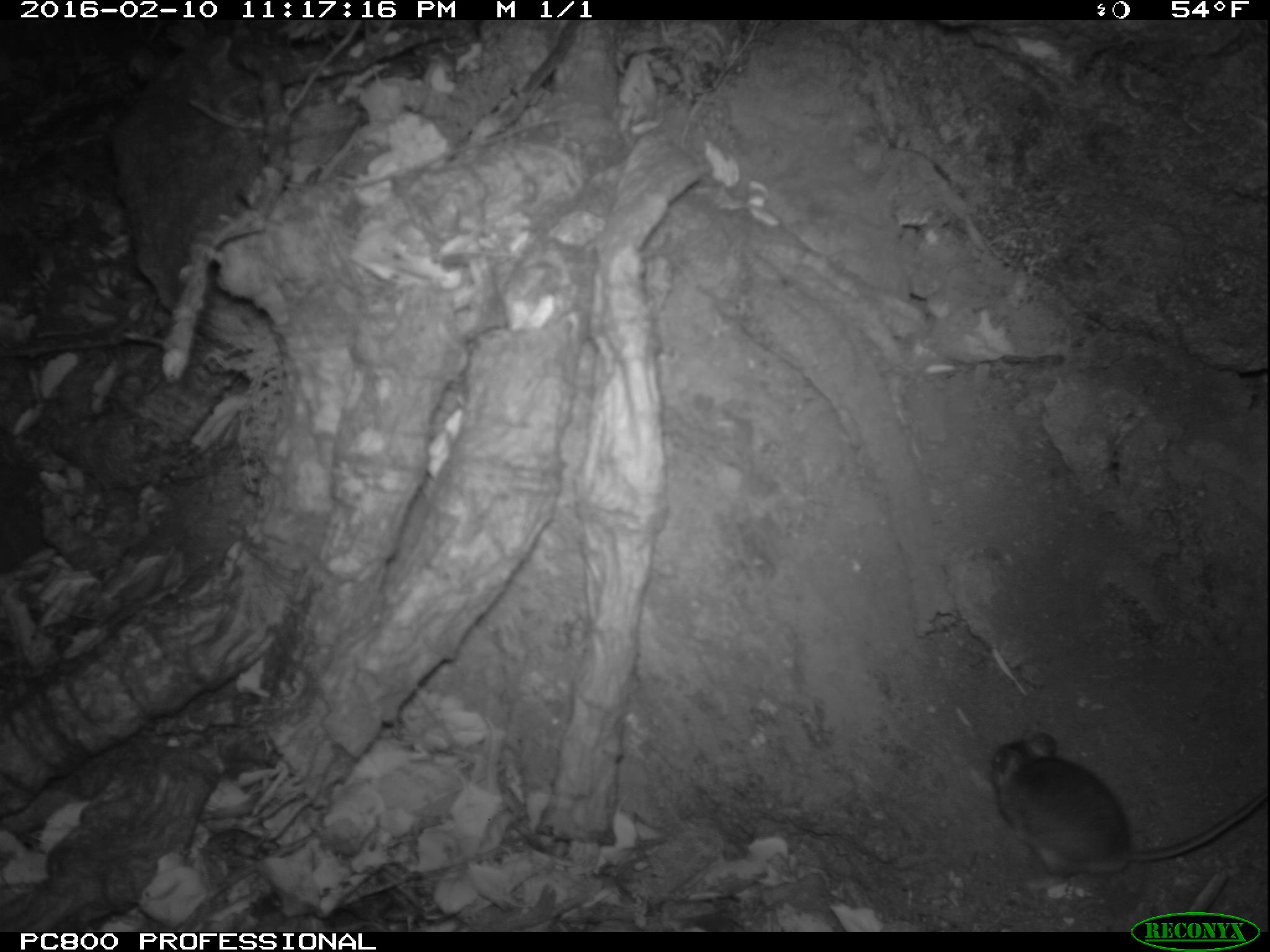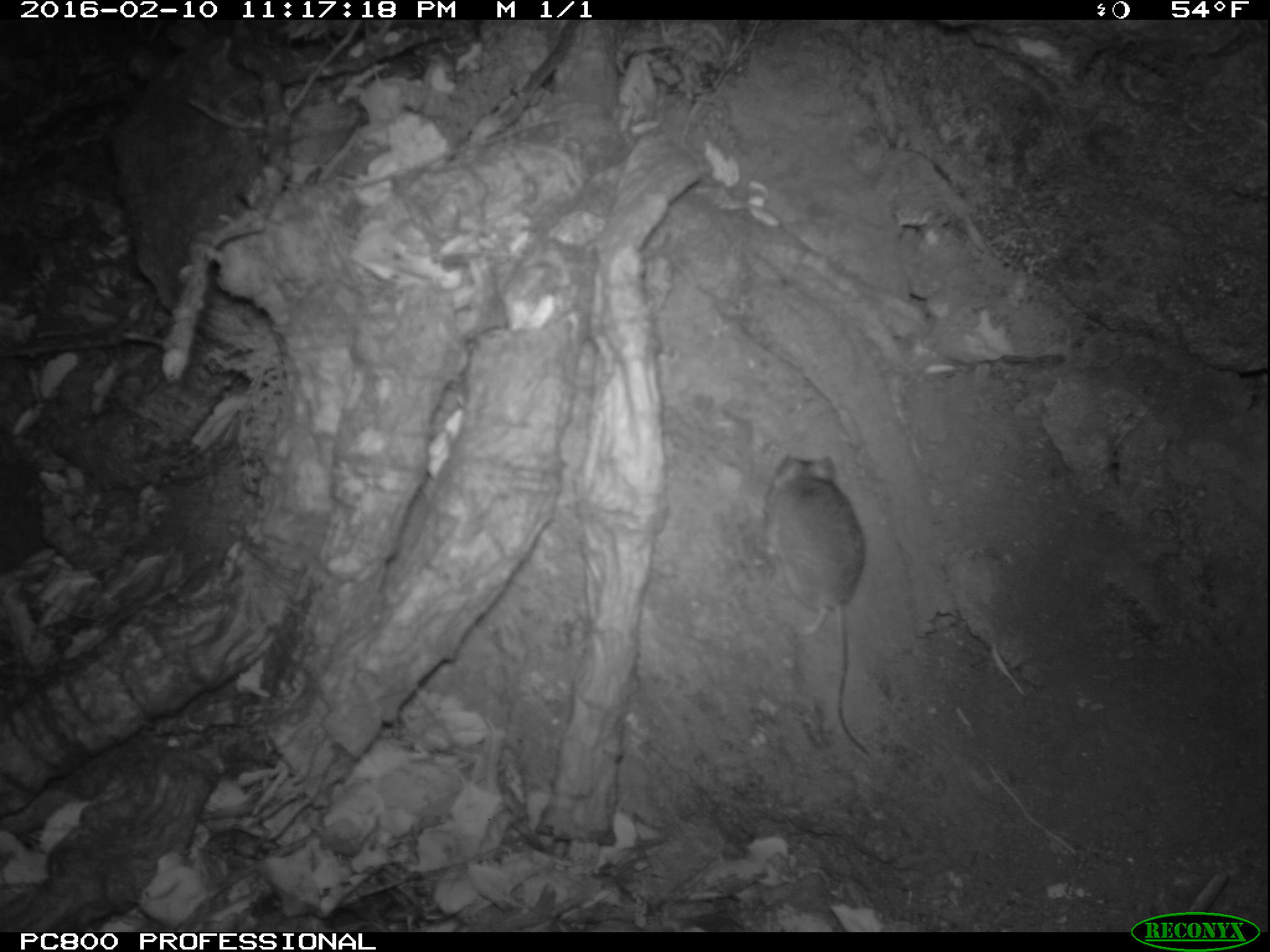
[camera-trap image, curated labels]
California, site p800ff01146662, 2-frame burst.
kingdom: Animalia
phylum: Chordata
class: Mammalia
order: Rodentia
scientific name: Rodentia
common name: rodent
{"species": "rodent (Rodentia)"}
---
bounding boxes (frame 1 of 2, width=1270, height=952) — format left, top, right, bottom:
rodent: 985, 725, 1269, 888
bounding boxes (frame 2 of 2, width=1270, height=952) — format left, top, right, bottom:
rodent: 758, 447, 877, 762